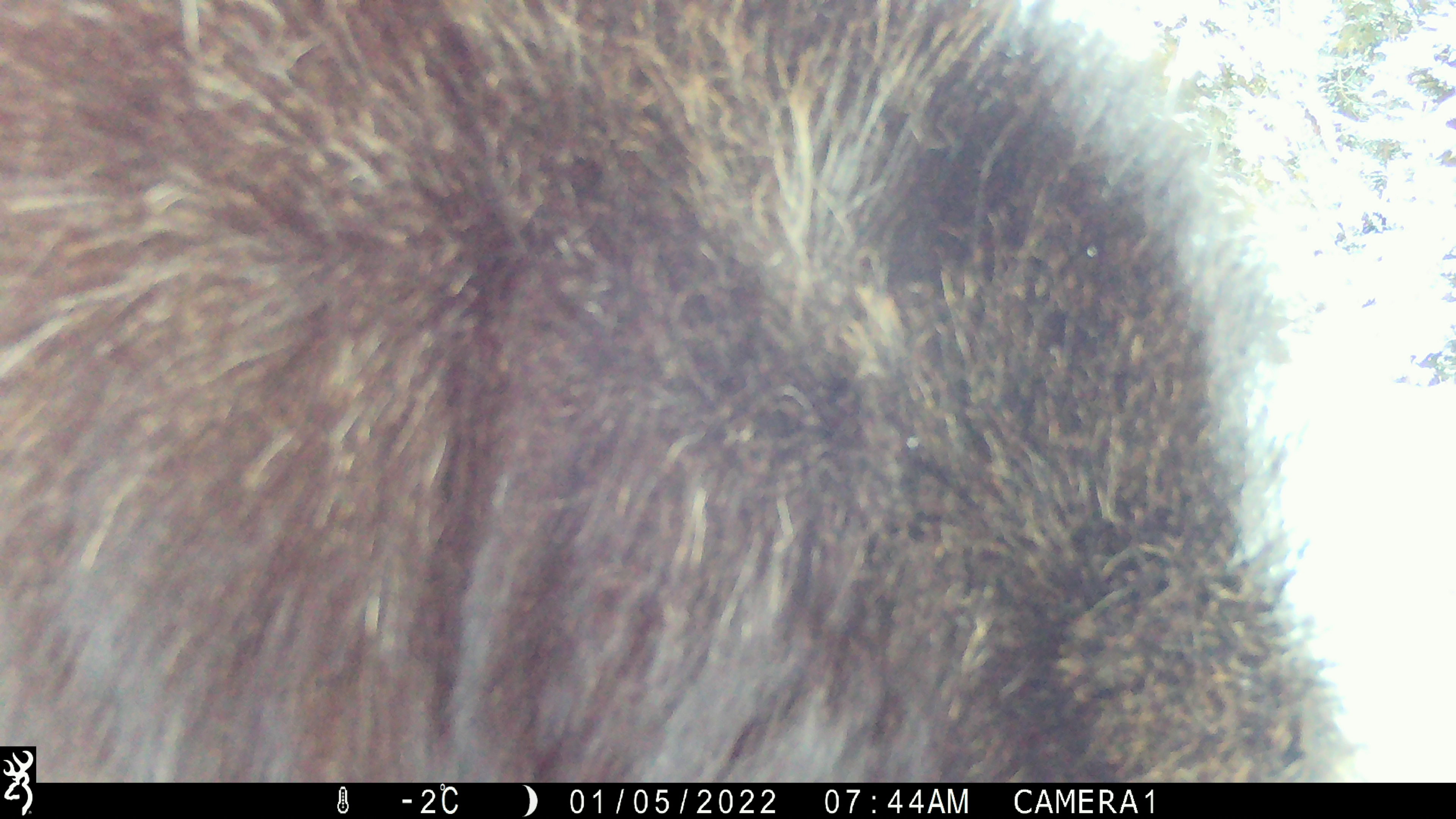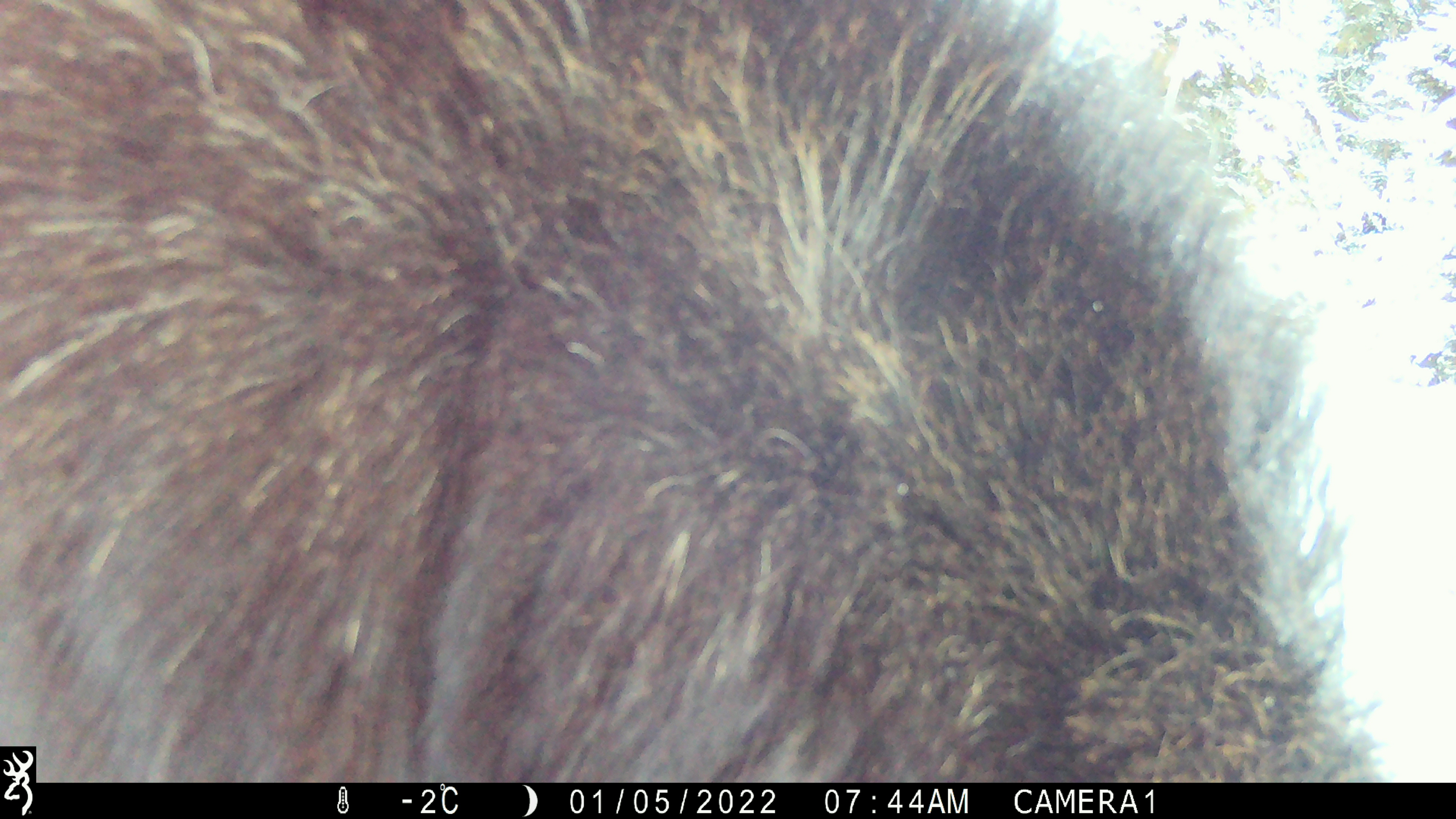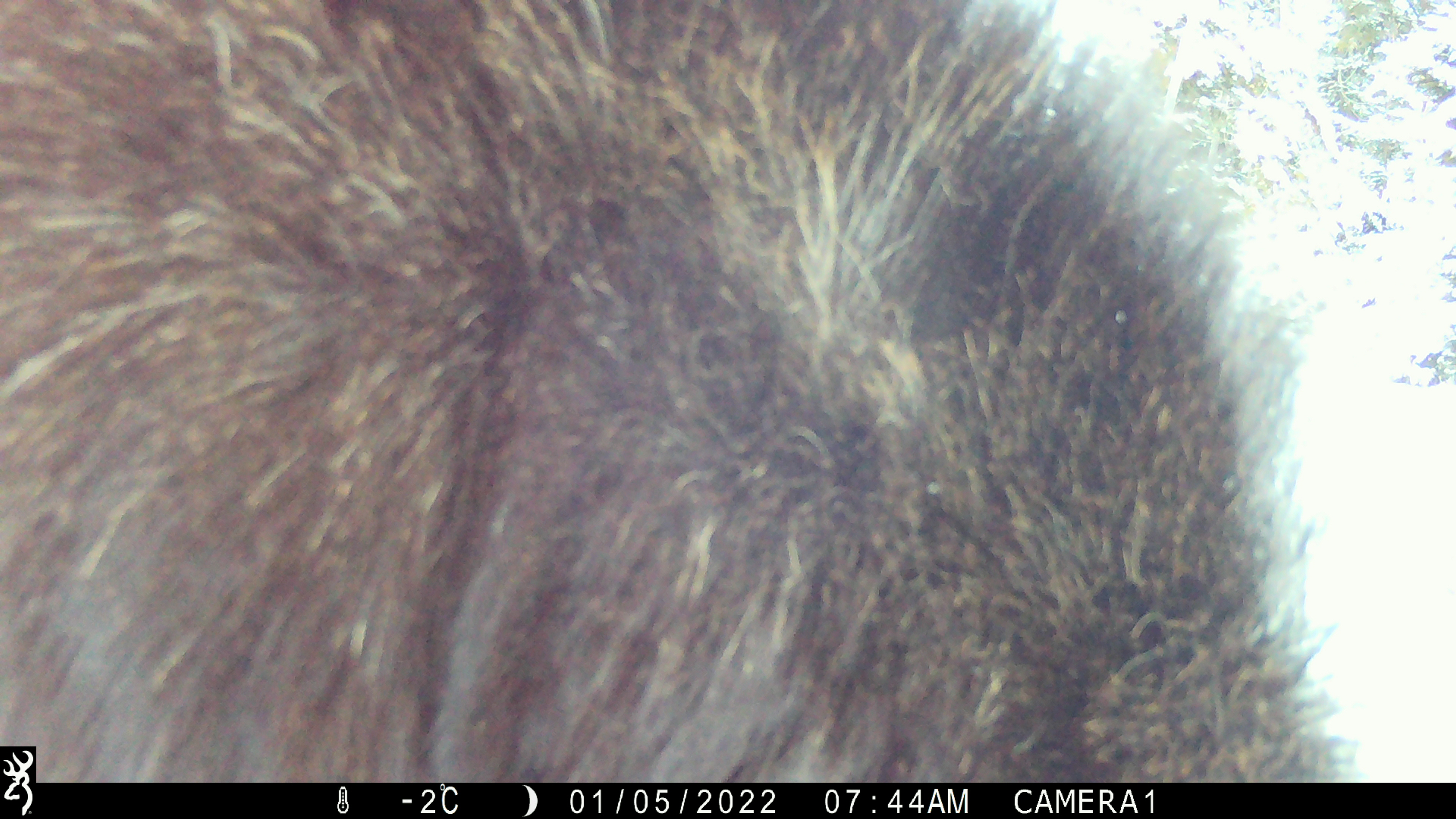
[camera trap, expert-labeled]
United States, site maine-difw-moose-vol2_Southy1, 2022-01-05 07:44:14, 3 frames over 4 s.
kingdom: Animalia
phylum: Chordata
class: Mammalia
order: Artiodactyla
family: Cervidae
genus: Alces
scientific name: Alces alces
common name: moose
Moose (Alces alces).